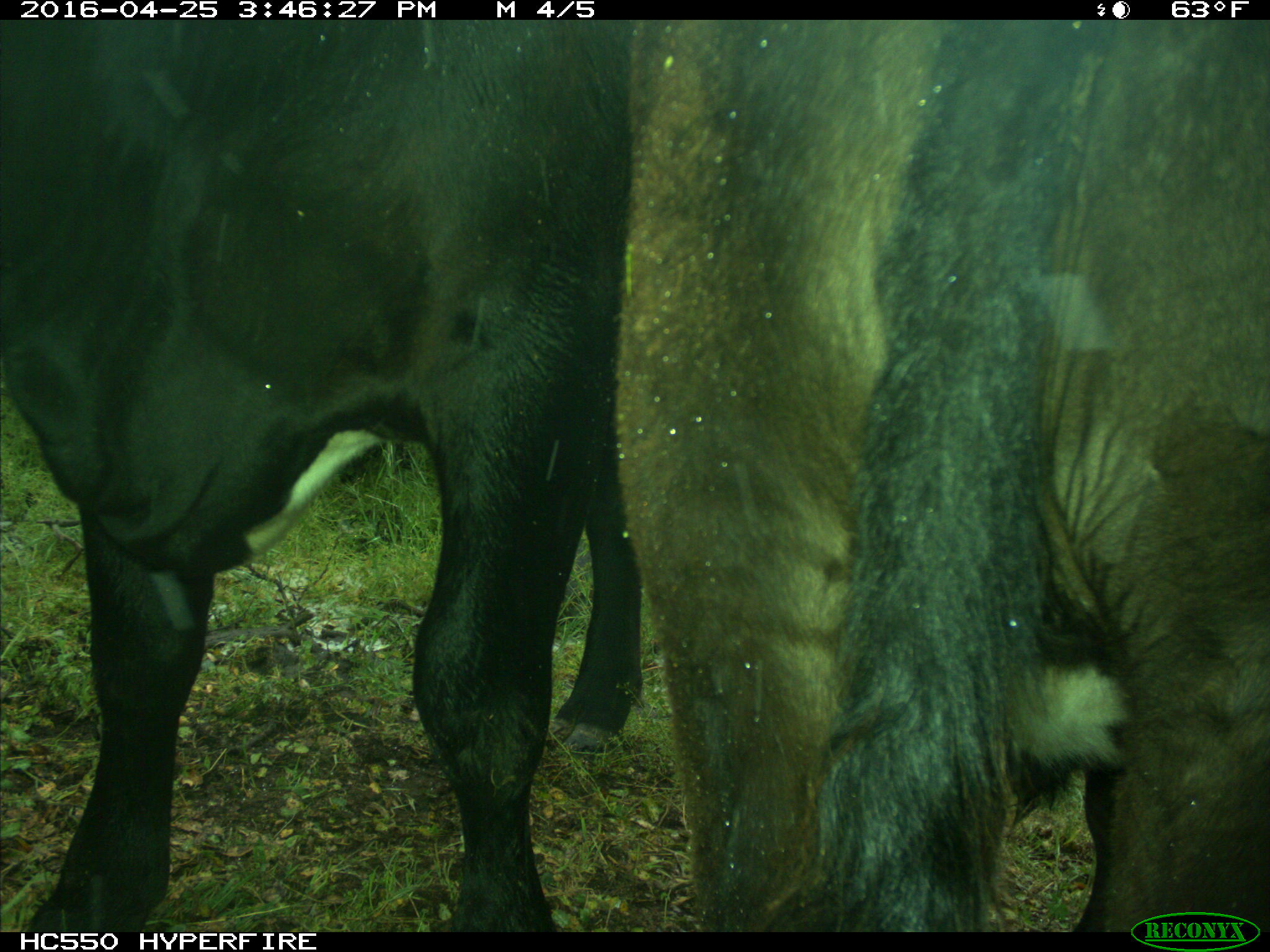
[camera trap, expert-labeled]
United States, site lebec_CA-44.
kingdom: Animalia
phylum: Chordata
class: Mammalia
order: Artiodactyla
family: Bovidae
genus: Bos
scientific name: Bos taurus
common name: domestic cow